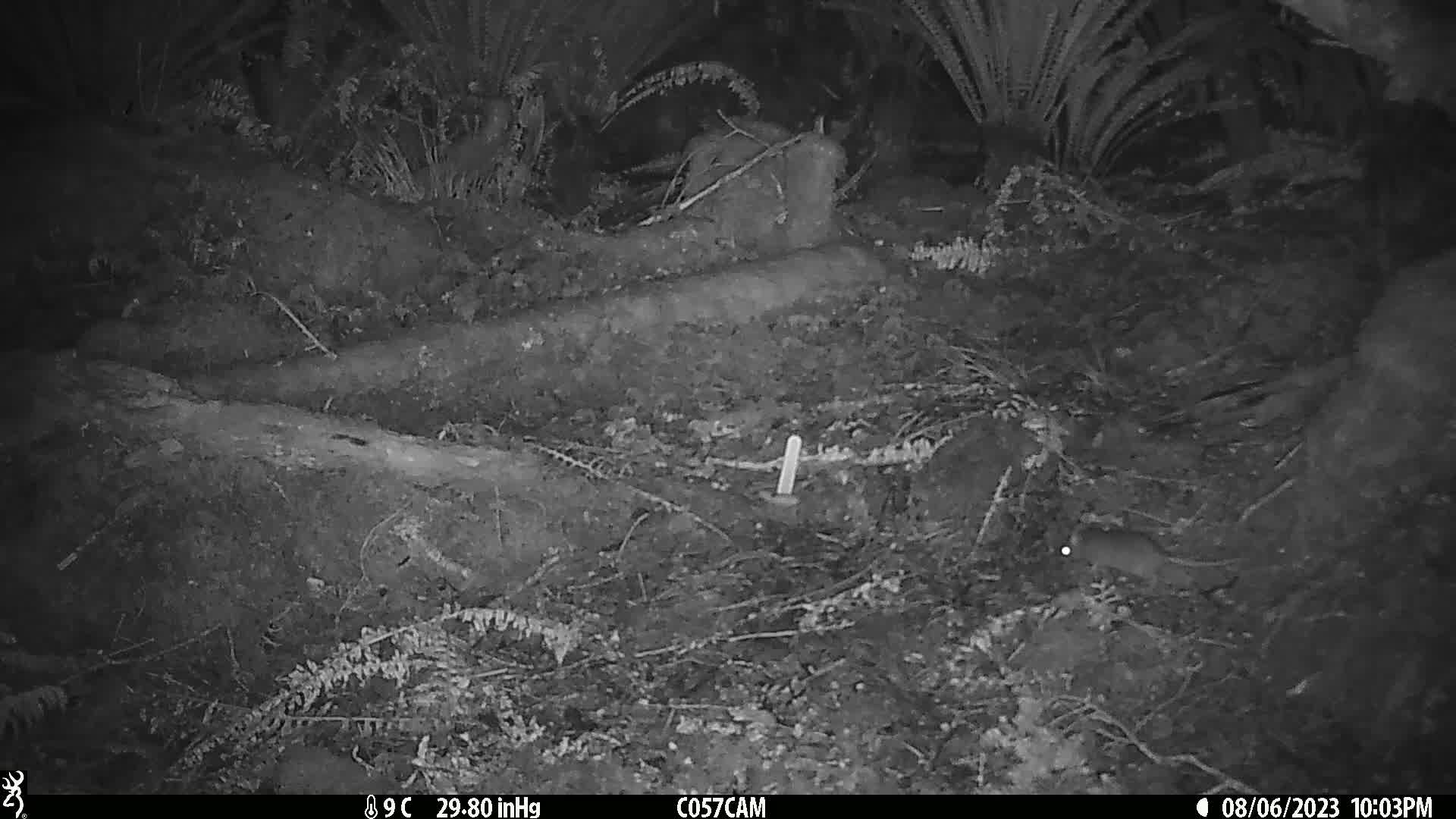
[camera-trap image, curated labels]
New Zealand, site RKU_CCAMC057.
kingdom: Animalia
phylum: Chordata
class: Mammalia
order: Rodentia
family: Muridae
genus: Rattus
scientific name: Rattus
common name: rat